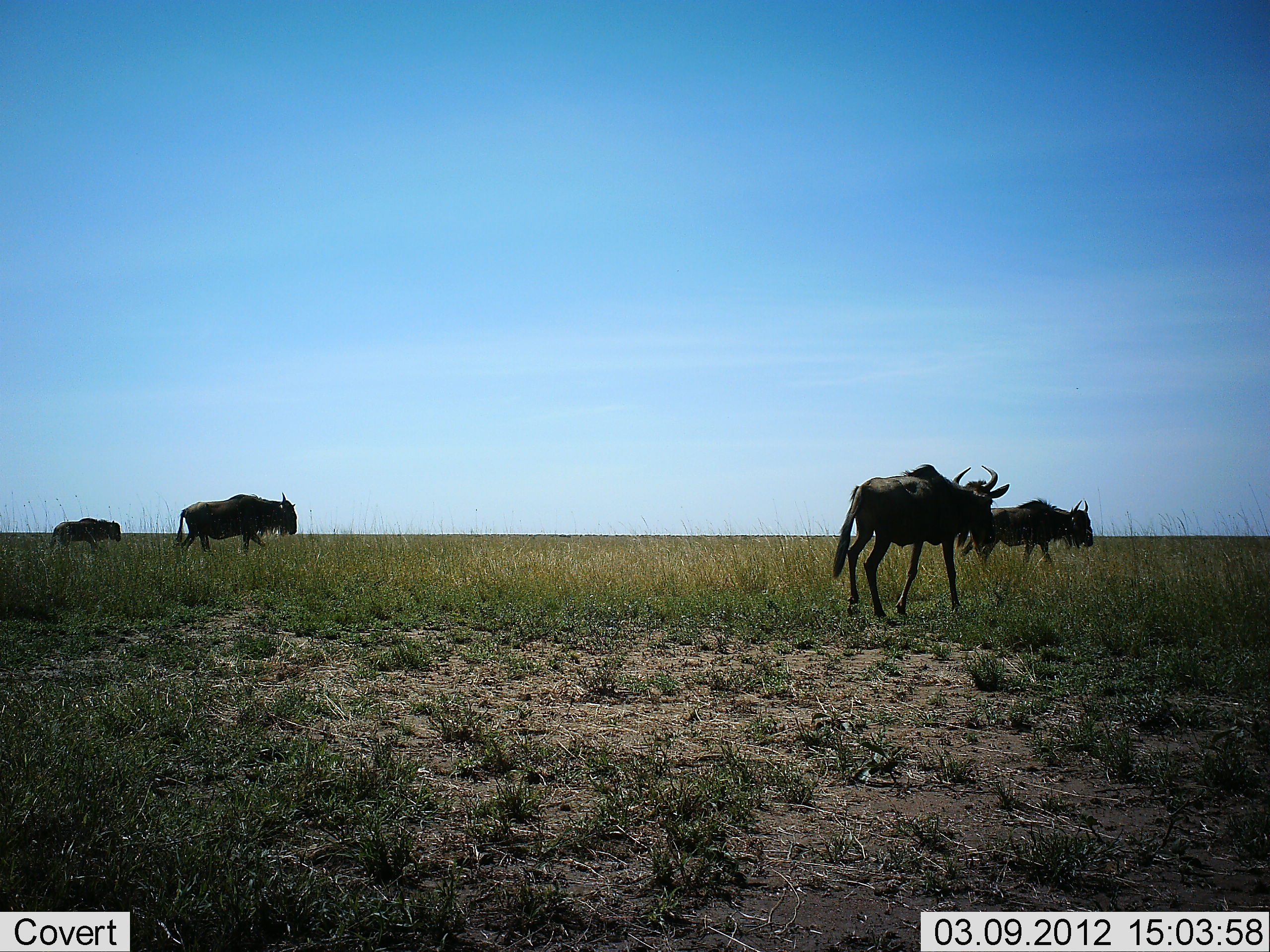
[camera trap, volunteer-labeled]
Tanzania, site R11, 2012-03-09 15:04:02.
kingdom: Animalia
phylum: Chordata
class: Mammalia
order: Artiodactyla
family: Bovidae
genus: Connochaetes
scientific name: Connochaetes taurinus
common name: blue wildebeest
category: wildebeest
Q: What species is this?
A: Wildebeest (blue wildebeest) (Connochaetes taurinus).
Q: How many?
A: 4.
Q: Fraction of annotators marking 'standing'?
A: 0%.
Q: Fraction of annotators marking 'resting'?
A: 0%.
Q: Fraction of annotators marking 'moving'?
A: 100%.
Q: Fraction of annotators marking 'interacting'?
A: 0%.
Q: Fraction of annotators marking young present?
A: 38%.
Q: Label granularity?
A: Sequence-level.